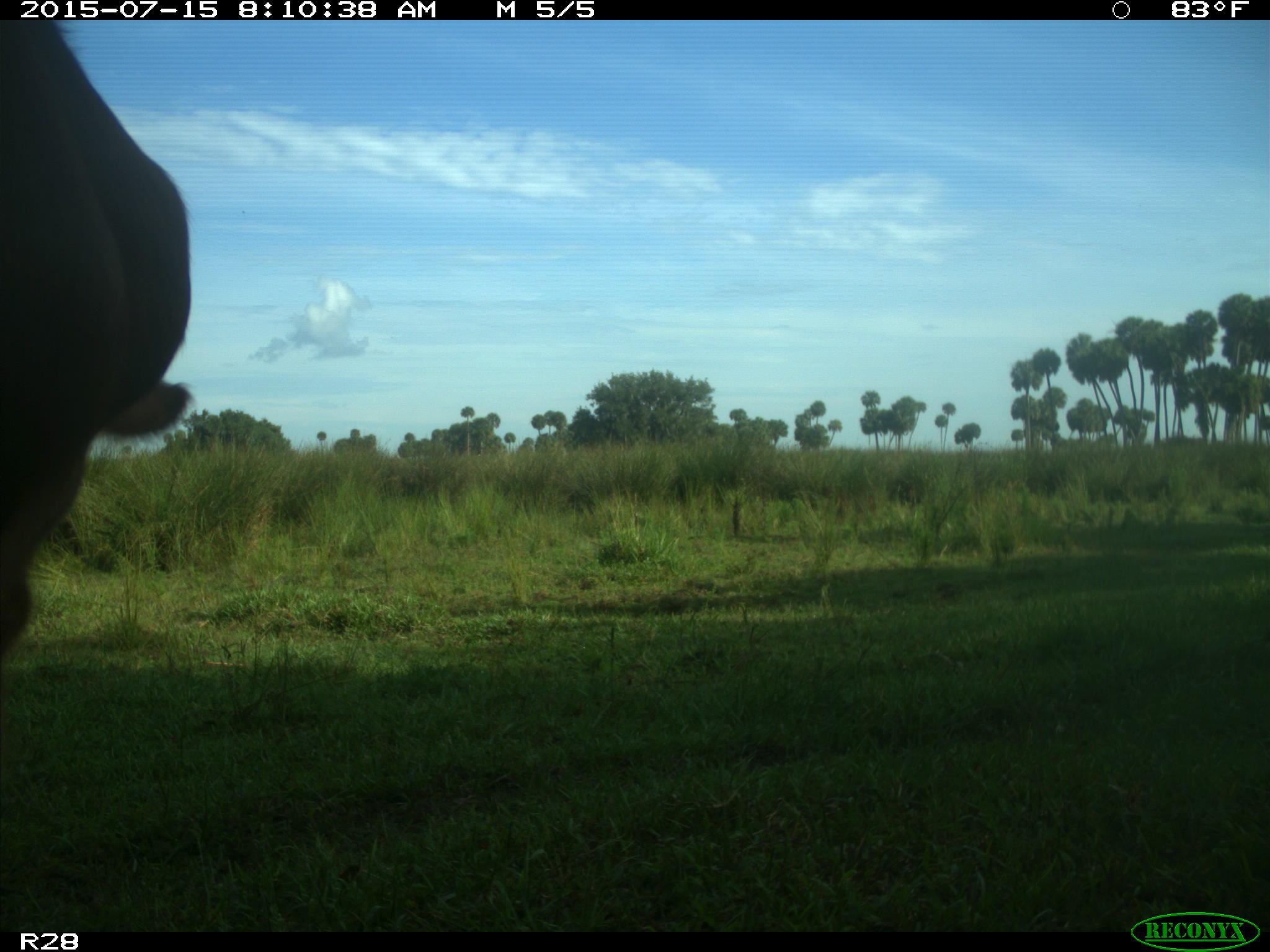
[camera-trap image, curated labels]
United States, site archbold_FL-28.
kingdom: Animalia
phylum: Chordata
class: Mammalia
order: Artiodactyla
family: Bovidae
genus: Bos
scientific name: Bos taurus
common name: domestic cow